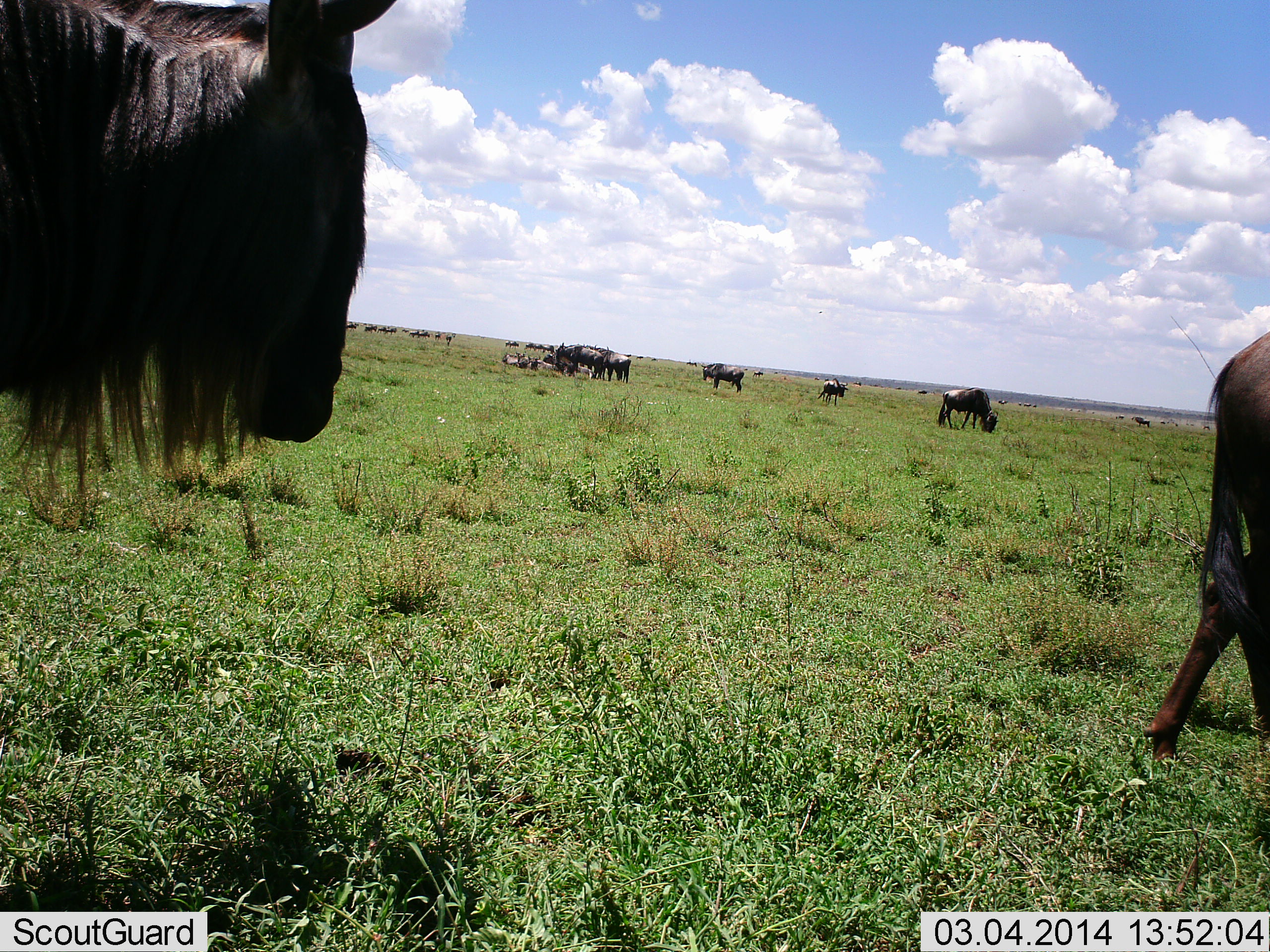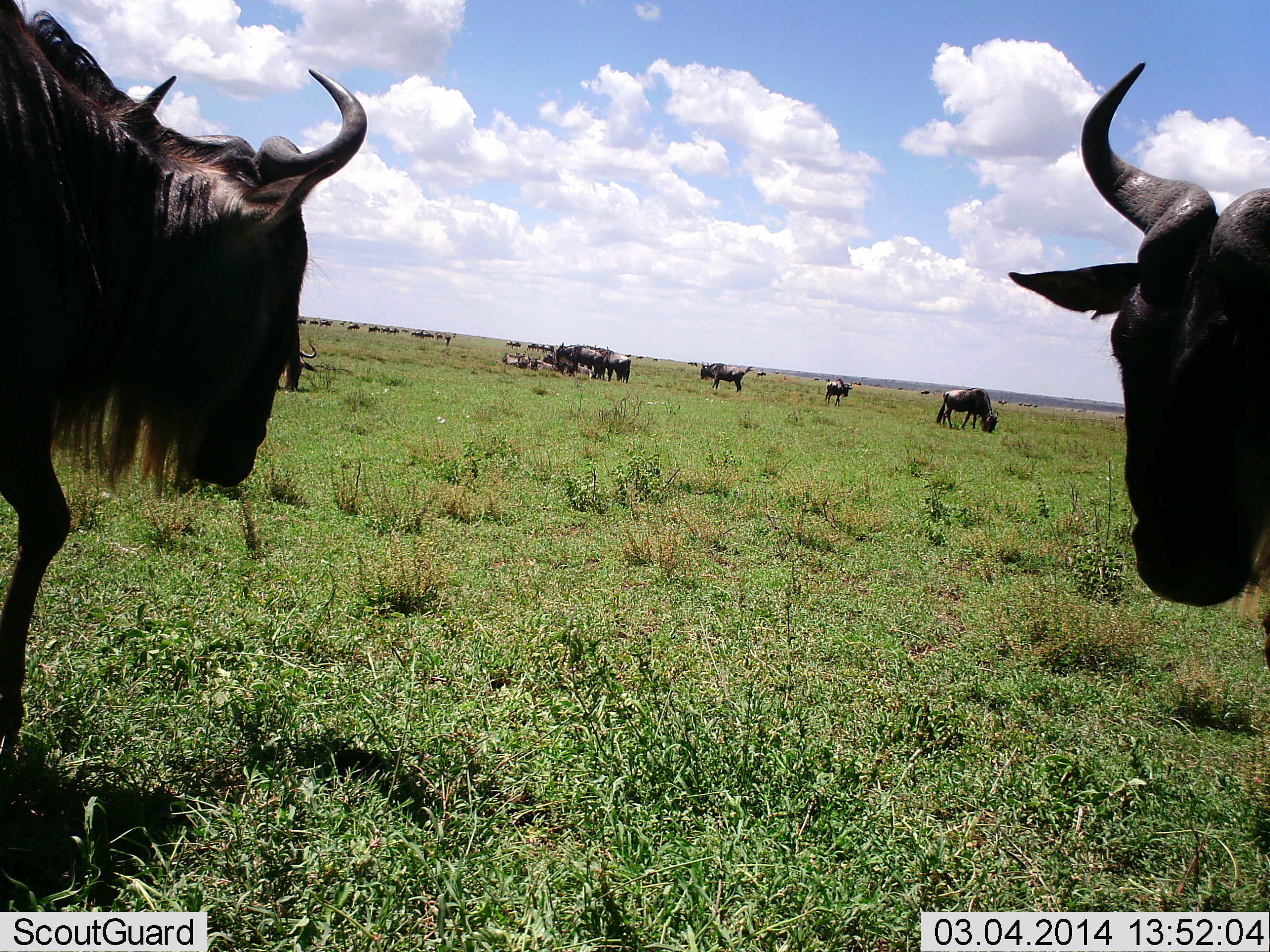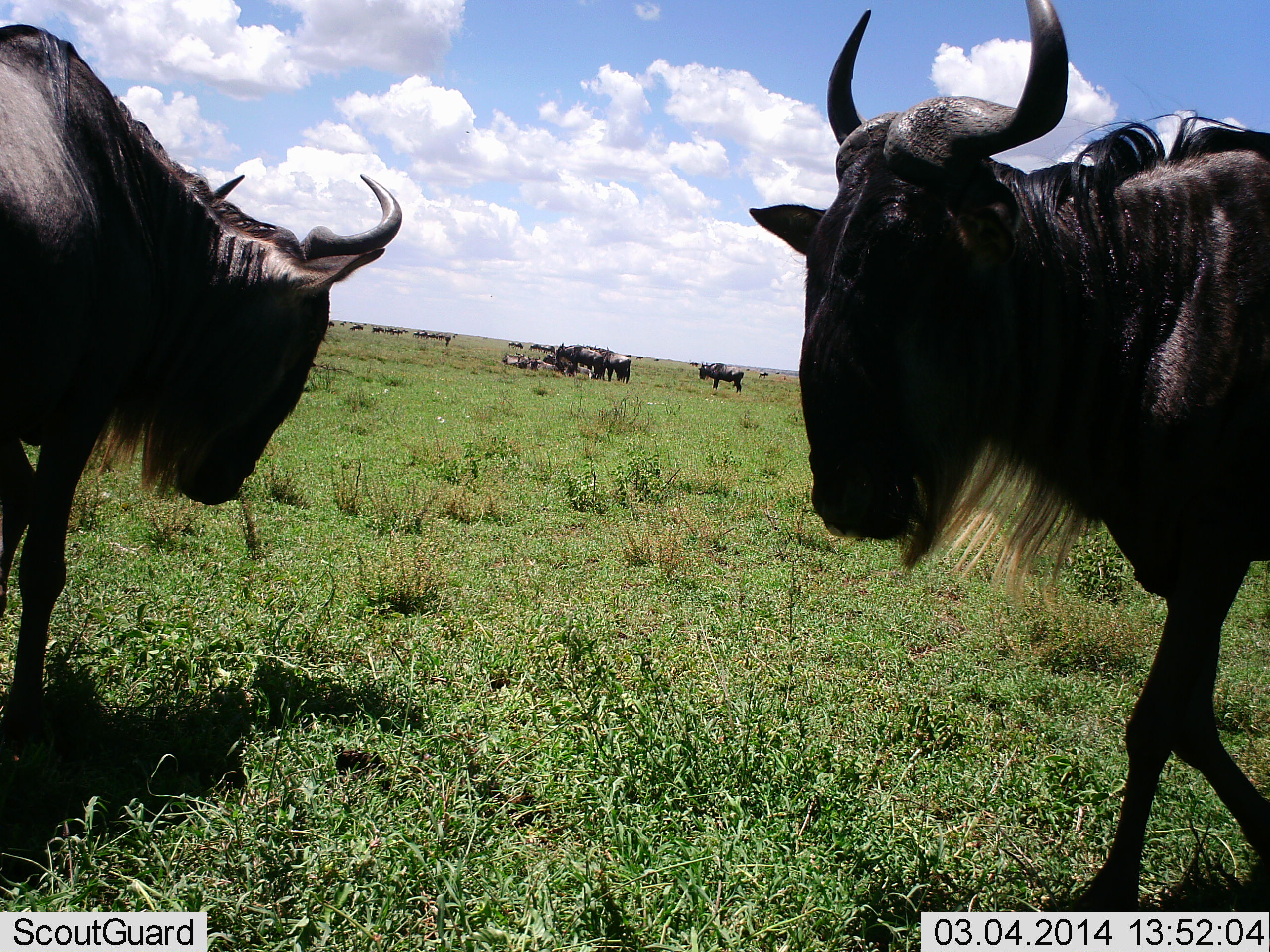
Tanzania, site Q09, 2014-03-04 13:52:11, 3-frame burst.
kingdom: Animalia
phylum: Chordata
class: Mammalia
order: Artiodactyla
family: Bovidae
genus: Connochaetes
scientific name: Connochaetes taurinus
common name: blue wildebeest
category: wildebeest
Wildebeest (blue wildebeest) (Connochaetes taurinus), count 11-50. Behavior (volunteer vote fractions): standing 90%, resting 30%, moving 80%, interacting 30%. Young present (vote fraction): 0%. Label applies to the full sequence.